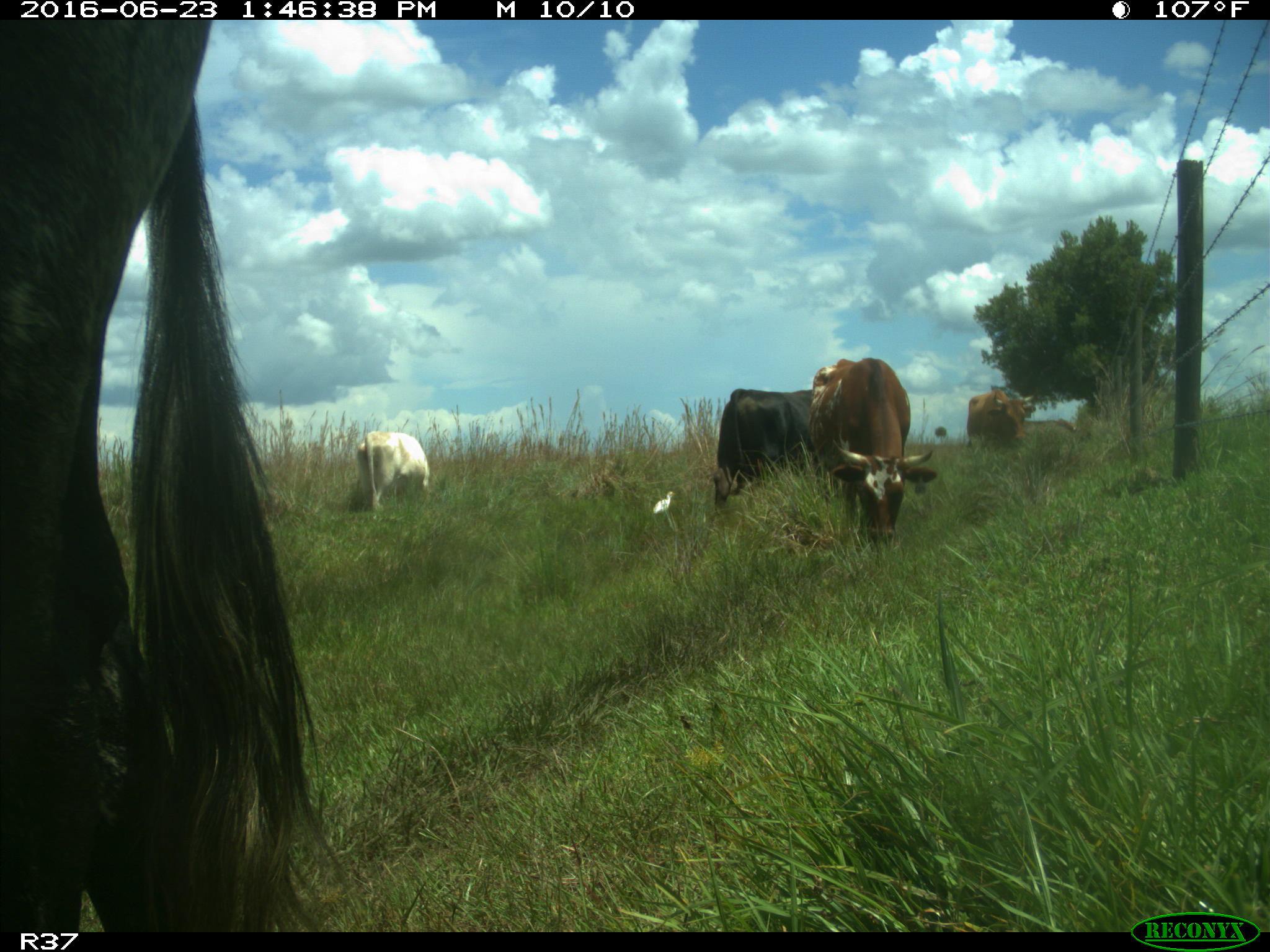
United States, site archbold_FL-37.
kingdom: Animalia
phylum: Chordata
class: Mammalia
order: Artiodactyla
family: Bovidae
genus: Bos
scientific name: Bos taurus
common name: domestic cow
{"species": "Bos taurus (domestic cow)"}